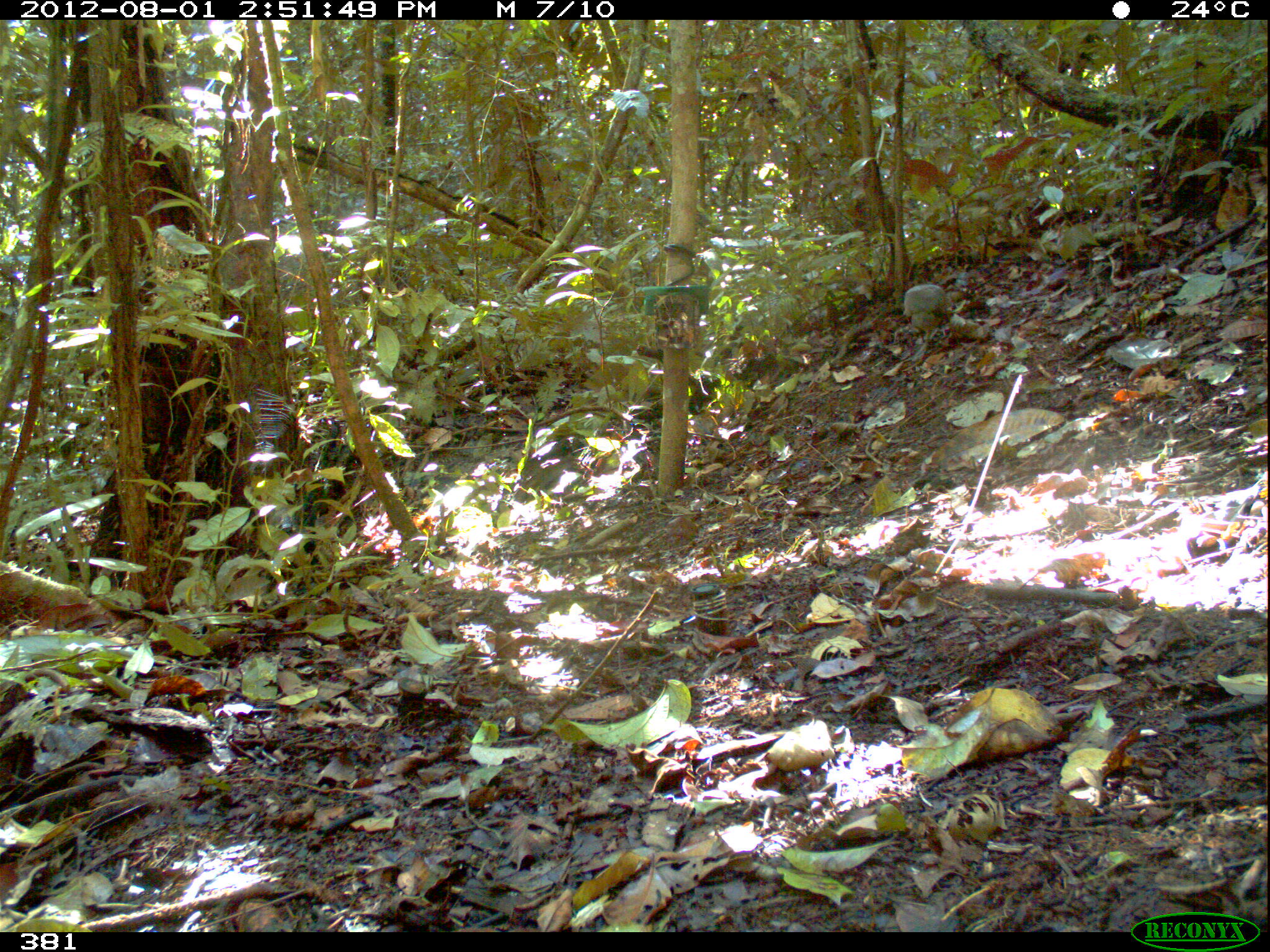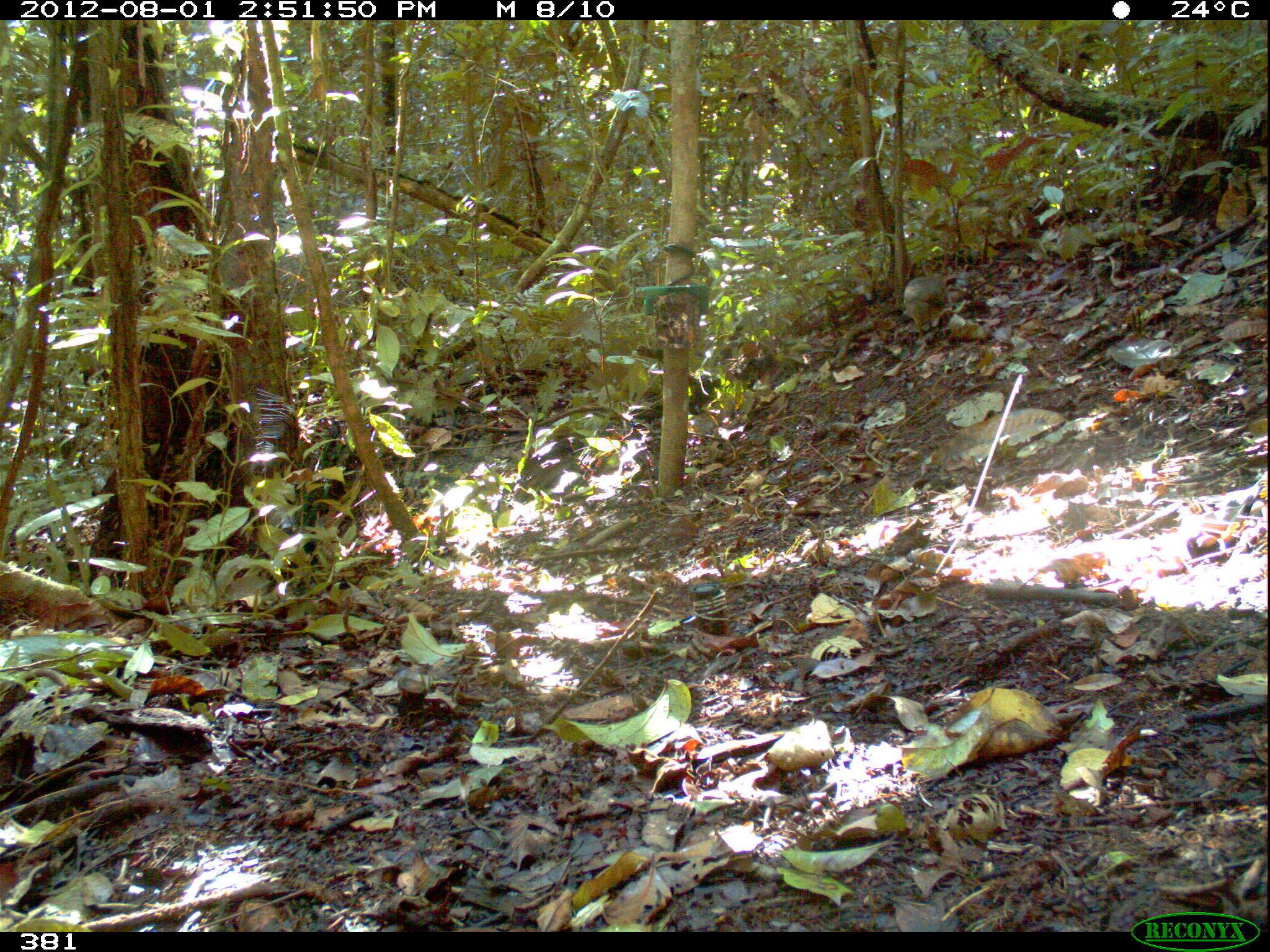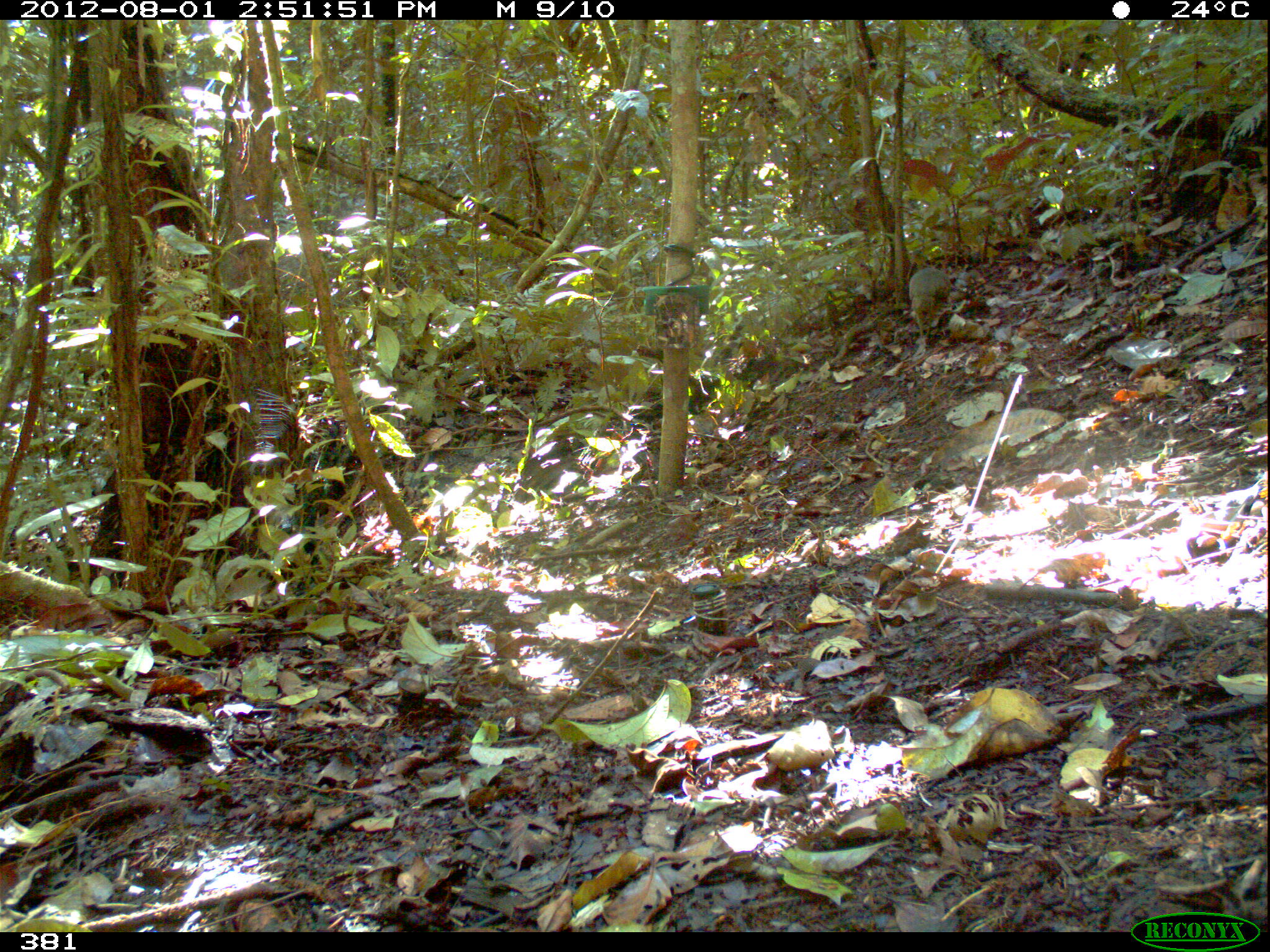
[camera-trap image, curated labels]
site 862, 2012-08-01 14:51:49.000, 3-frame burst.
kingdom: Animalia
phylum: Chordata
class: Aves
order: Galliformes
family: Phasianidae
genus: Alectoris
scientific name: Alectoris rufa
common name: red-legged partridge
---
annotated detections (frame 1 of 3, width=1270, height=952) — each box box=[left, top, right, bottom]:
alectoris rufa: box=[901, 283, 956, 355]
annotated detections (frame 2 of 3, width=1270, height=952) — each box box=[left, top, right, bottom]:
alectoris rufa: box=[902, 274, 950, 346]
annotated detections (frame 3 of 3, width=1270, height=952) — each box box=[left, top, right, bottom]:
alectoris rufa: box=[908, 266, 953, 341]